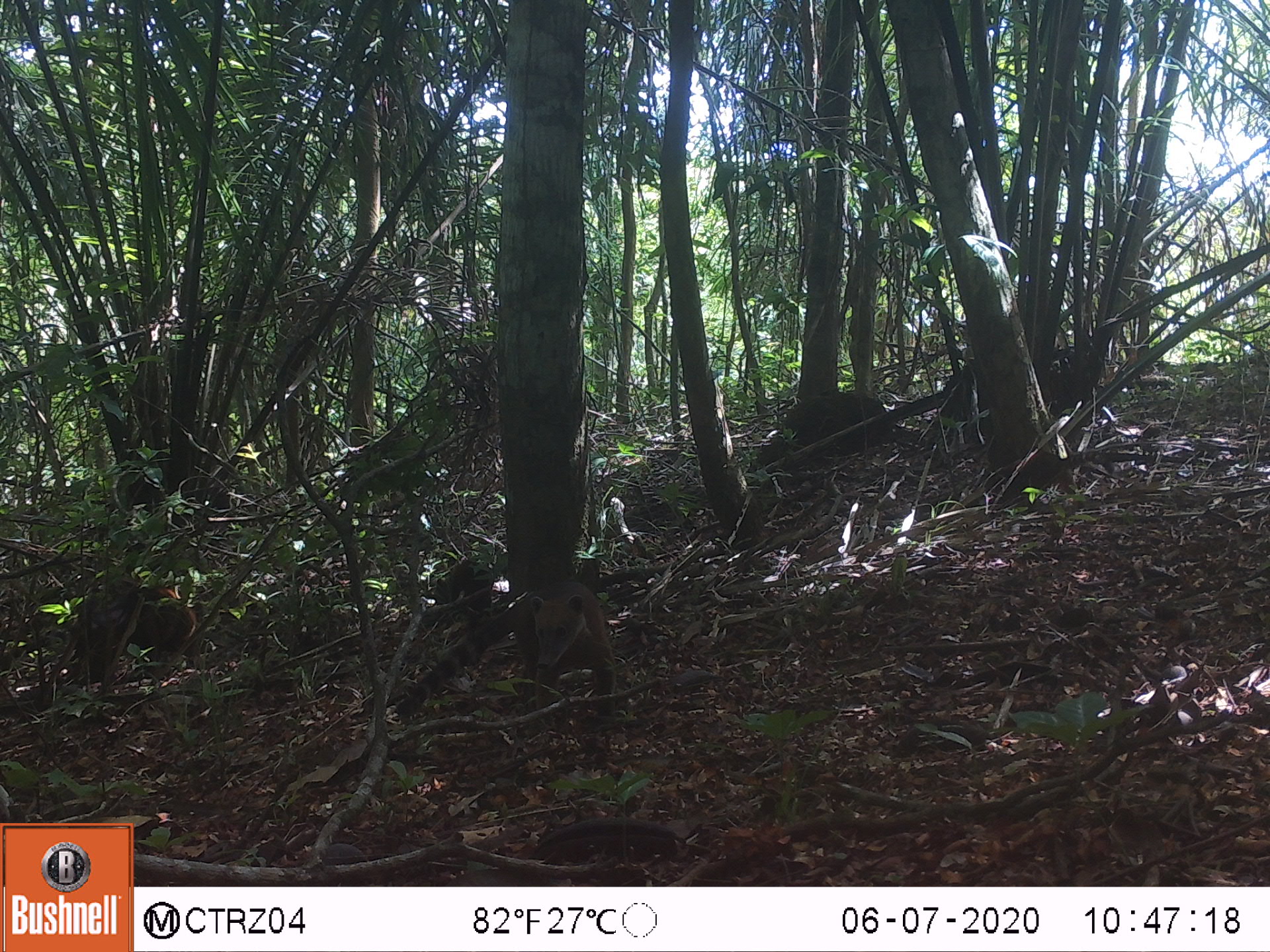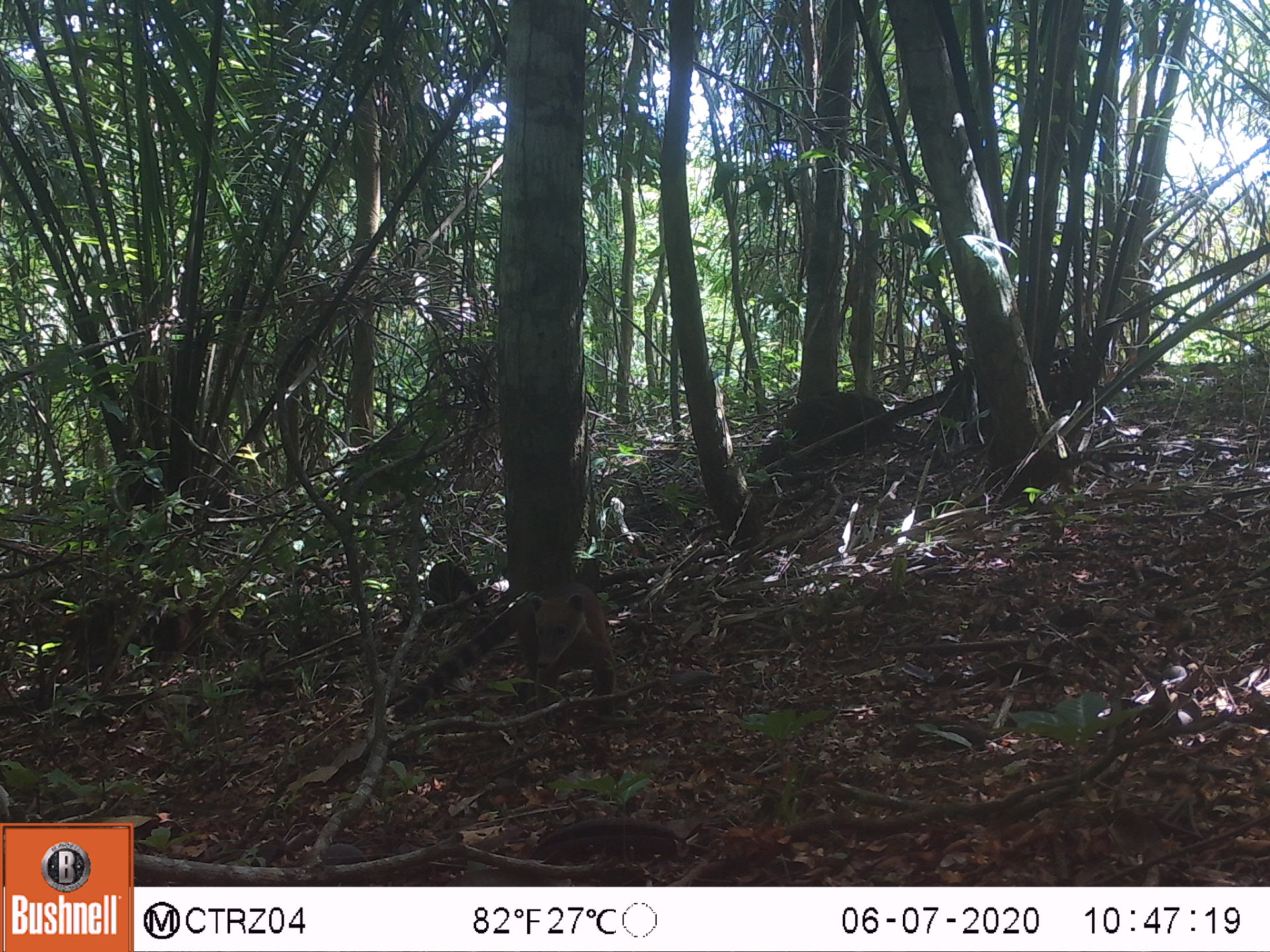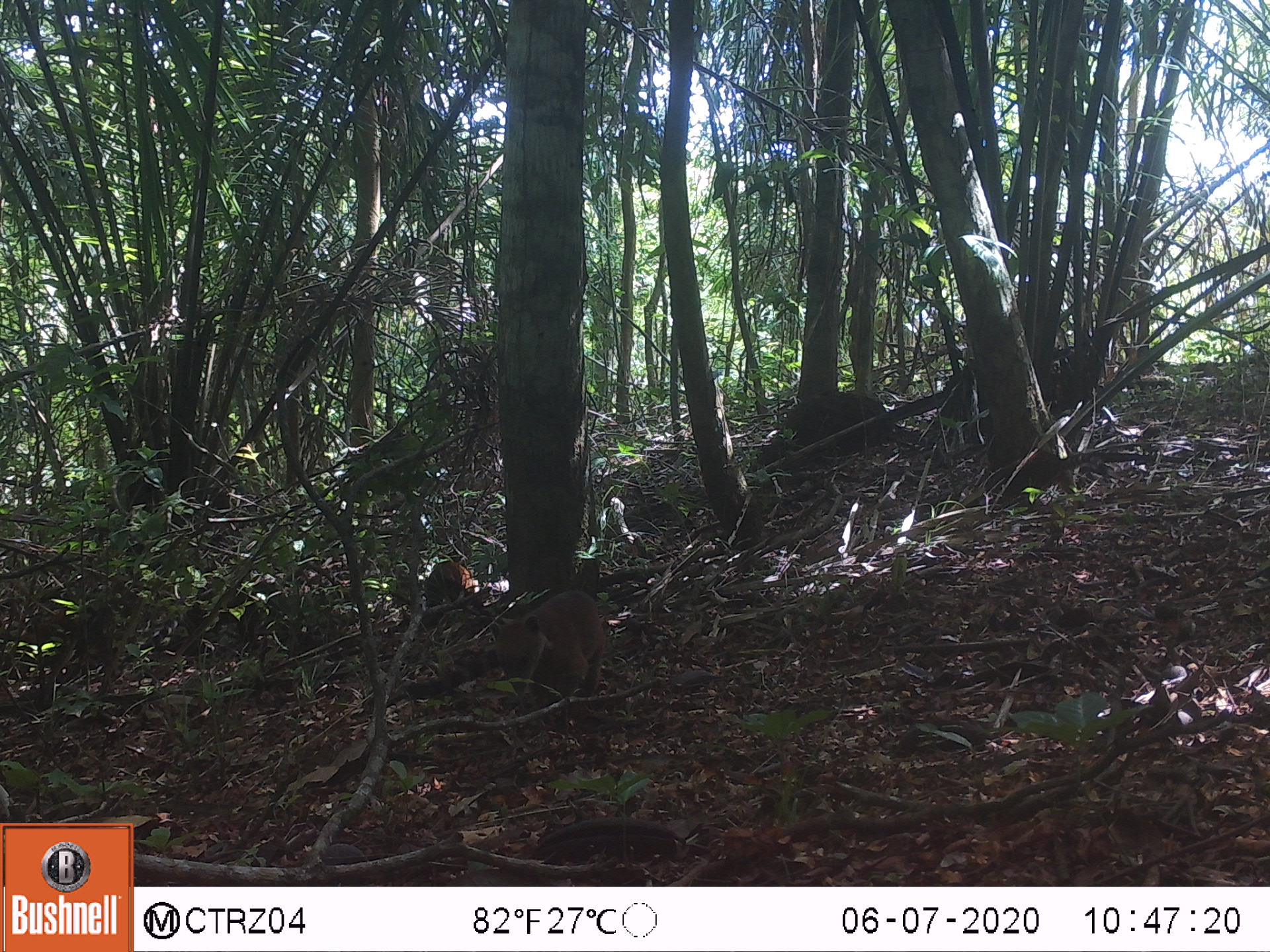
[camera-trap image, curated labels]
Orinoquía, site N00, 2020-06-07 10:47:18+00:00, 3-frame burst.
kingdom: Animalia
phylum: Chordata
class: Mammalia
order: Carnivora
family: Procyonidae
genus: Nasua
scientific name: Nasua nasua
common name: south american coati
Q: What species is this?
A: South american coati (Nasua nasua).